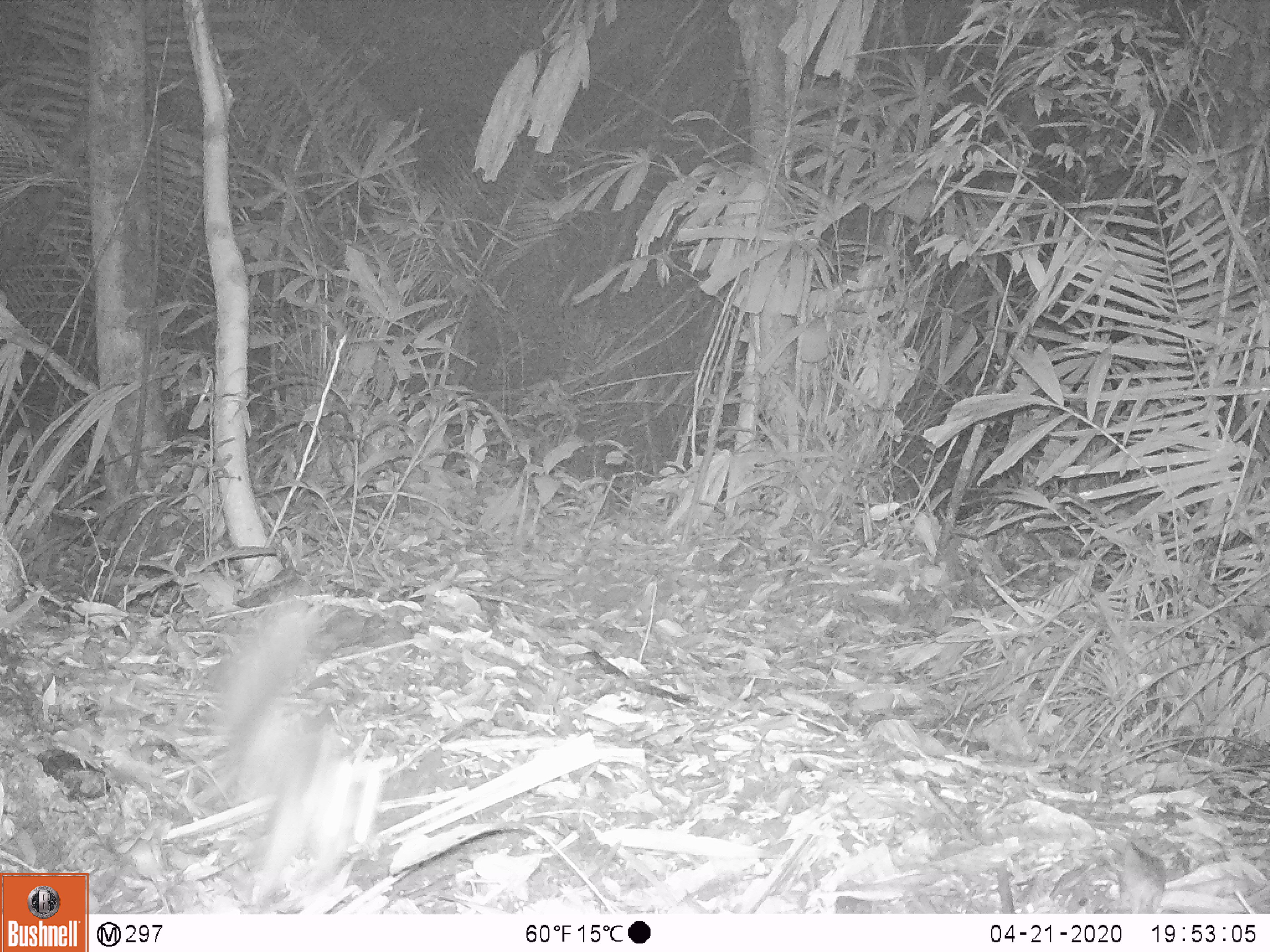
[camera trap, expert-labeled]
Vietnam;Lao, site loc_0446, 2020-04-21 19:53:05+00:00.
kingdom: Animalia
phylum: Chordata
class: Mammalia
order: Carnivora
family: Mustelidae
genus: Melogale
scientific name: Melogale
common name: ferret badger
Ferret badger (Melogale). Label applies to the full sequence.